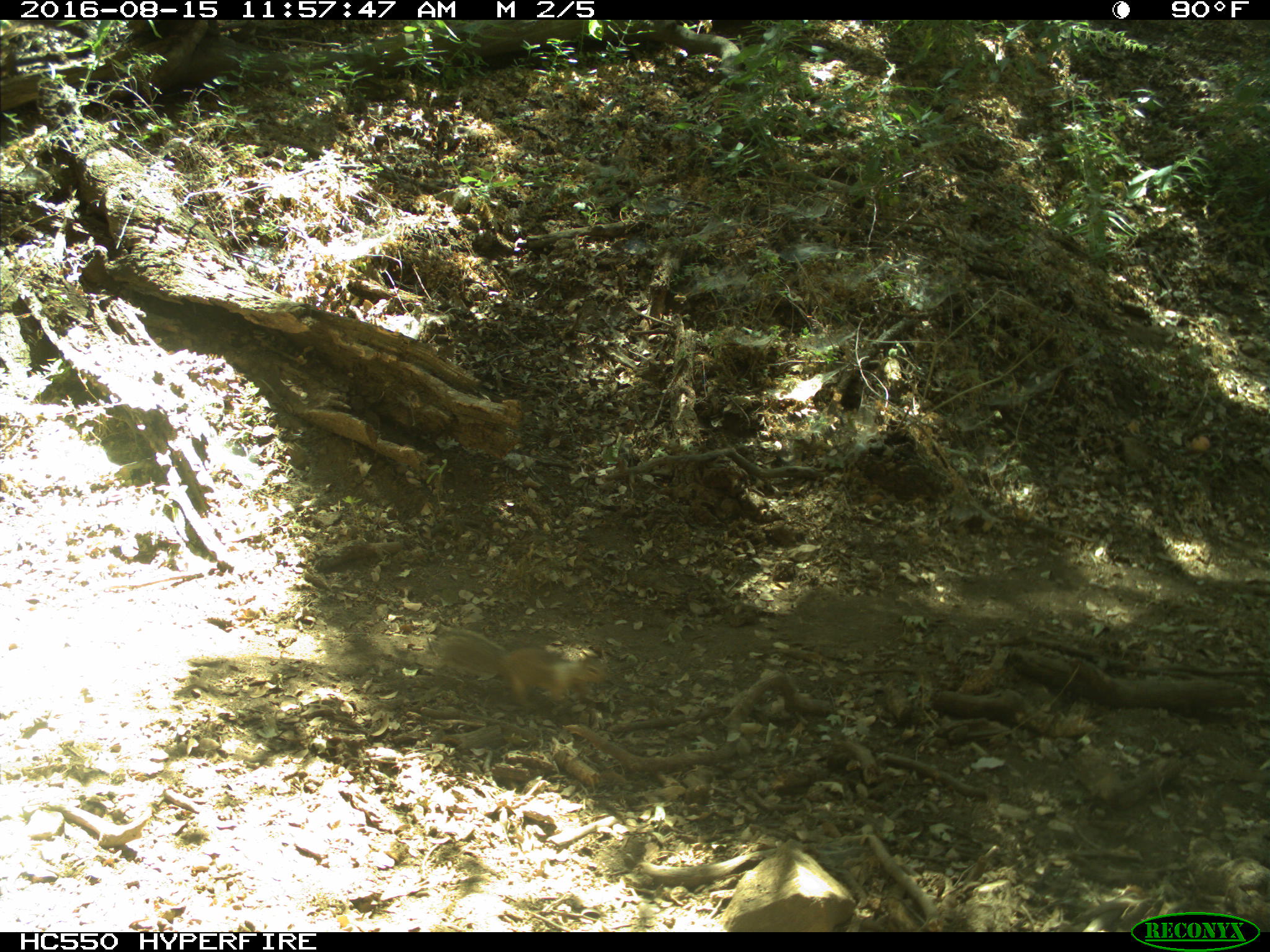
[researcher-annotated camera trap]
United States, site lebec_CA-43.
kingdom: Animalia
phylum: Chordata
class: Mammalia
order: Rodentia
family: Sciuridae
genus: Otospermophilus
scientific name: Otospermophilus beecheyi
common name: california ground squirrel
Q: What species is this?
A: Otospermophilus beecheyi (california ground squirrel).